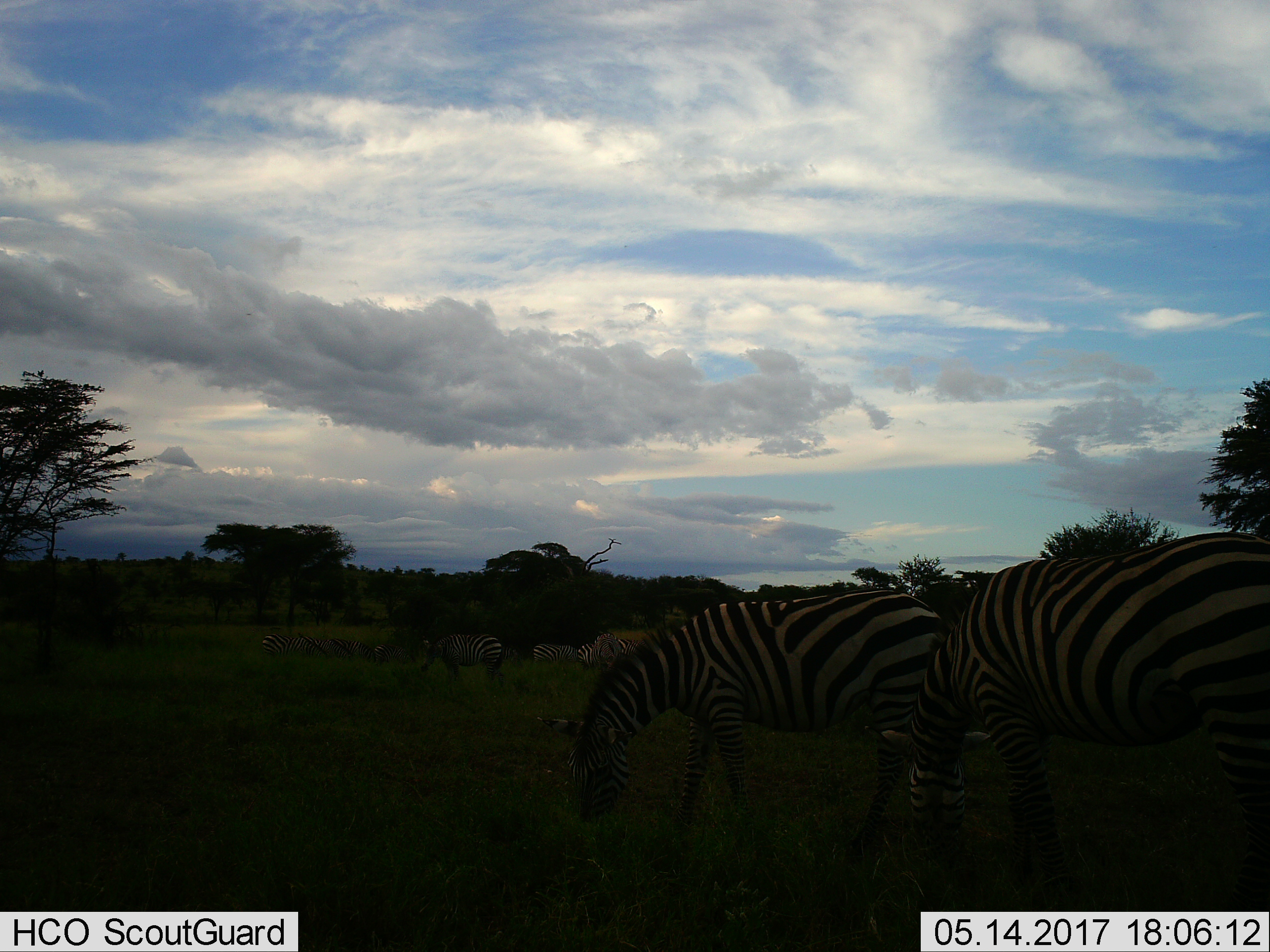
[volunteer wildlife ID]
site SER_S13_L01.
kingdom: Animalia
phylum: Chordata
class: Mammalia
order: Perissodactyla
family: Equidae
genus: Equus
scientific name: Equus quagga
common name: plains zebra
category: zebraplains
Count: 7.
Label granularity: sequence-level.